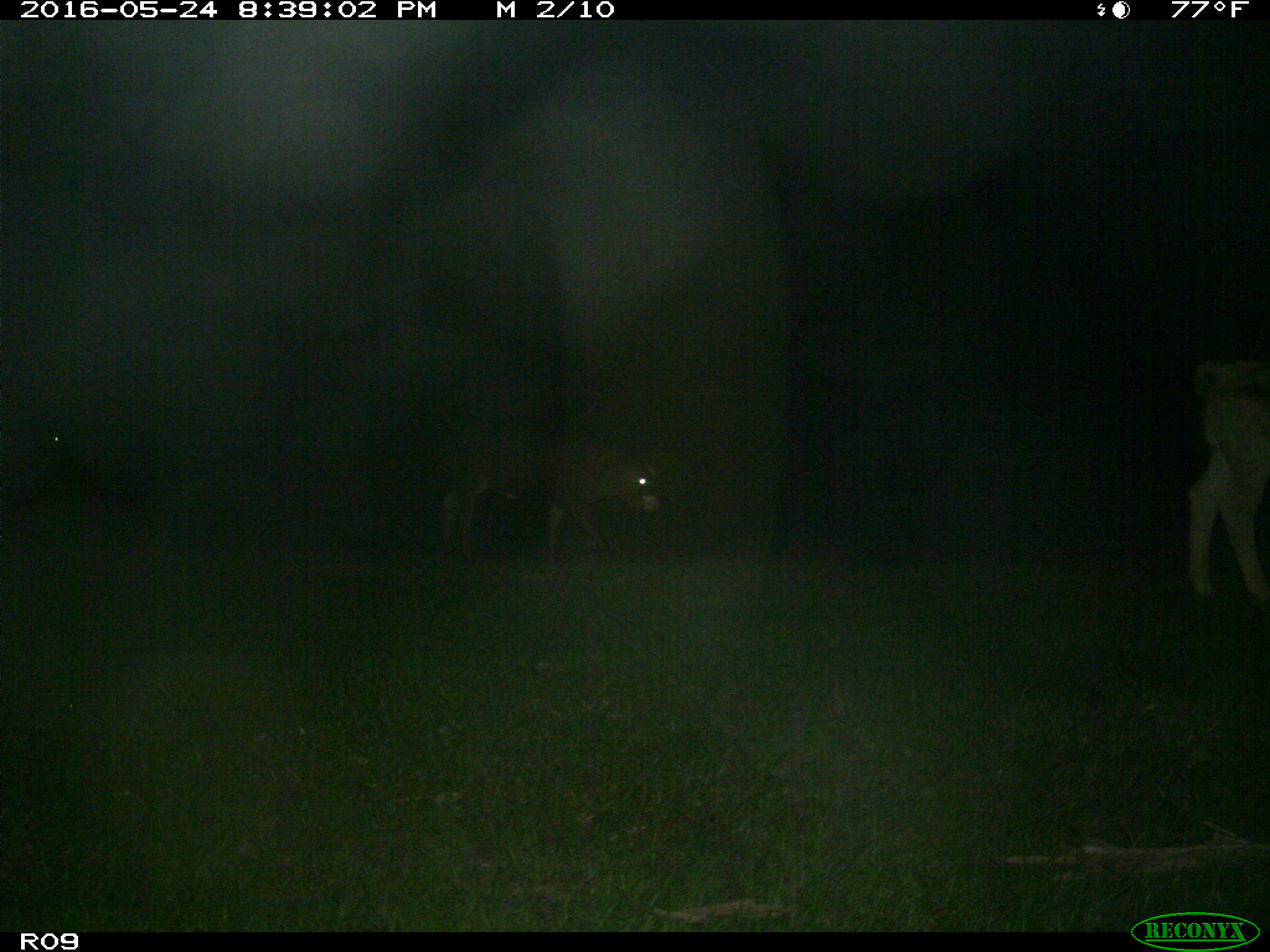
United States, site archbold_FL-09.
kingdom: Animalia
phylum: Chordata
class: Mammalia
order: Artiodactyla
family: Bovidae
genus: Bos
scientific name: Bos taurus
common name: domestic cow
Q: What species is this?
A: Bos taurus (domestic cow).